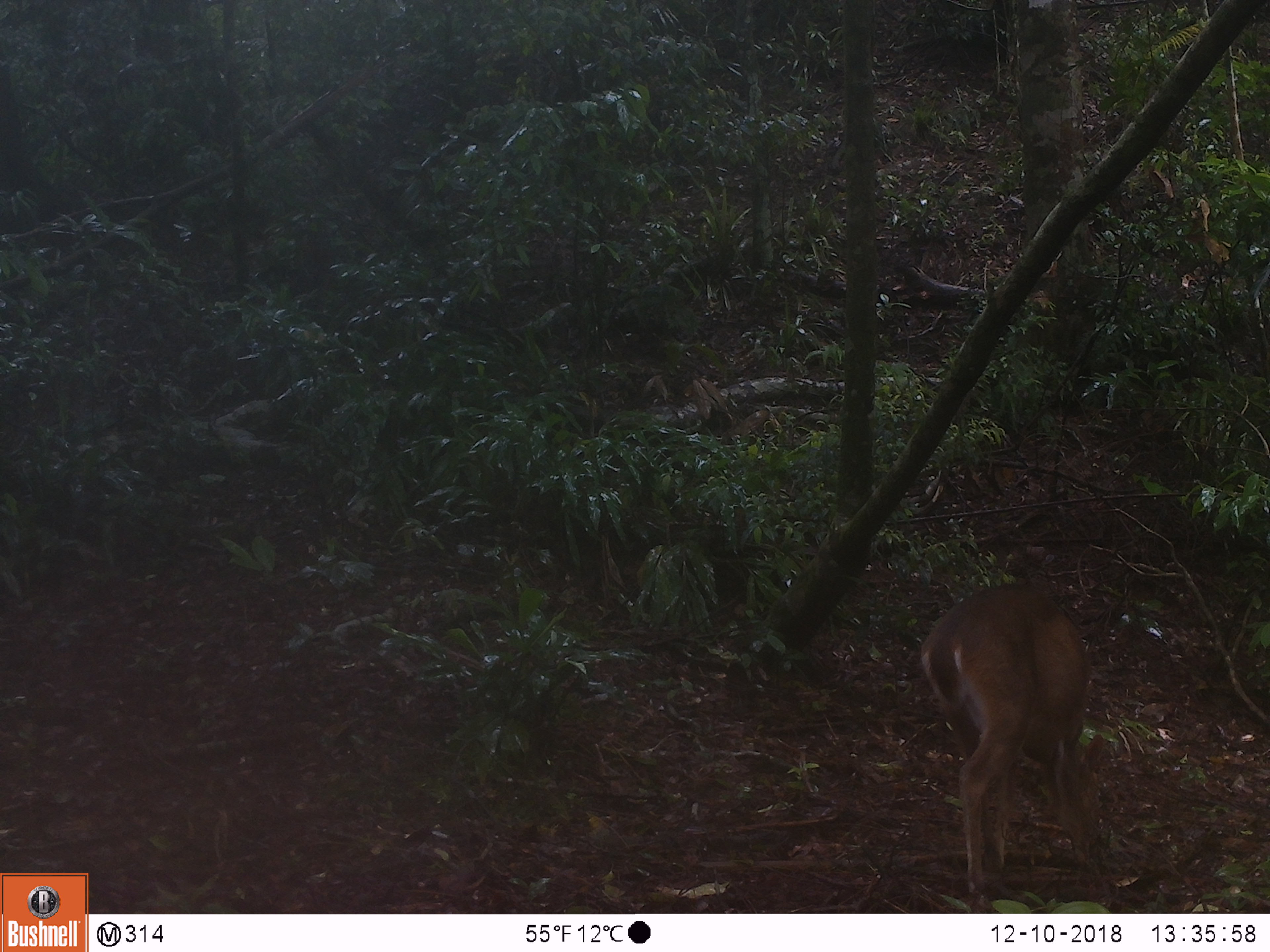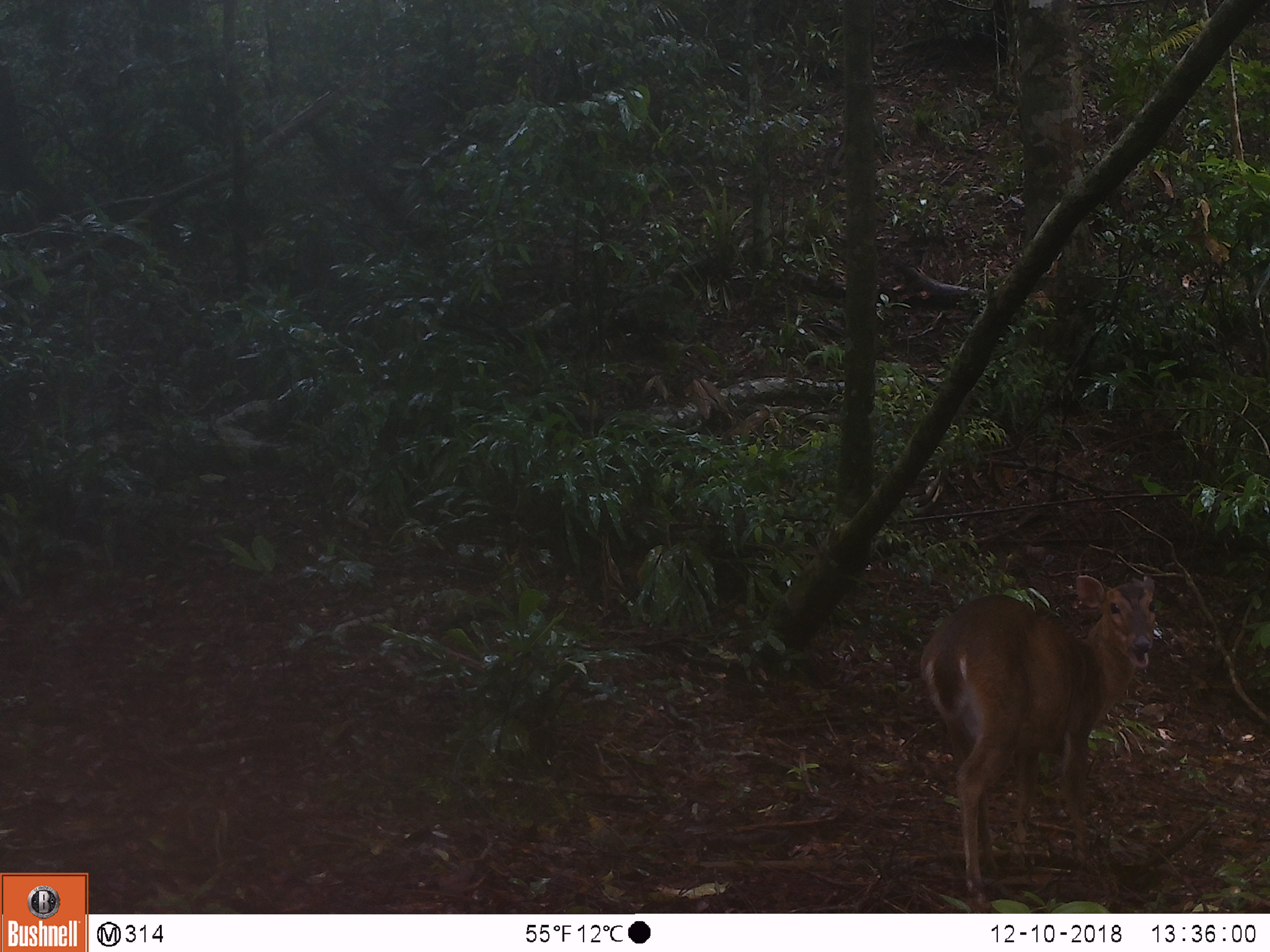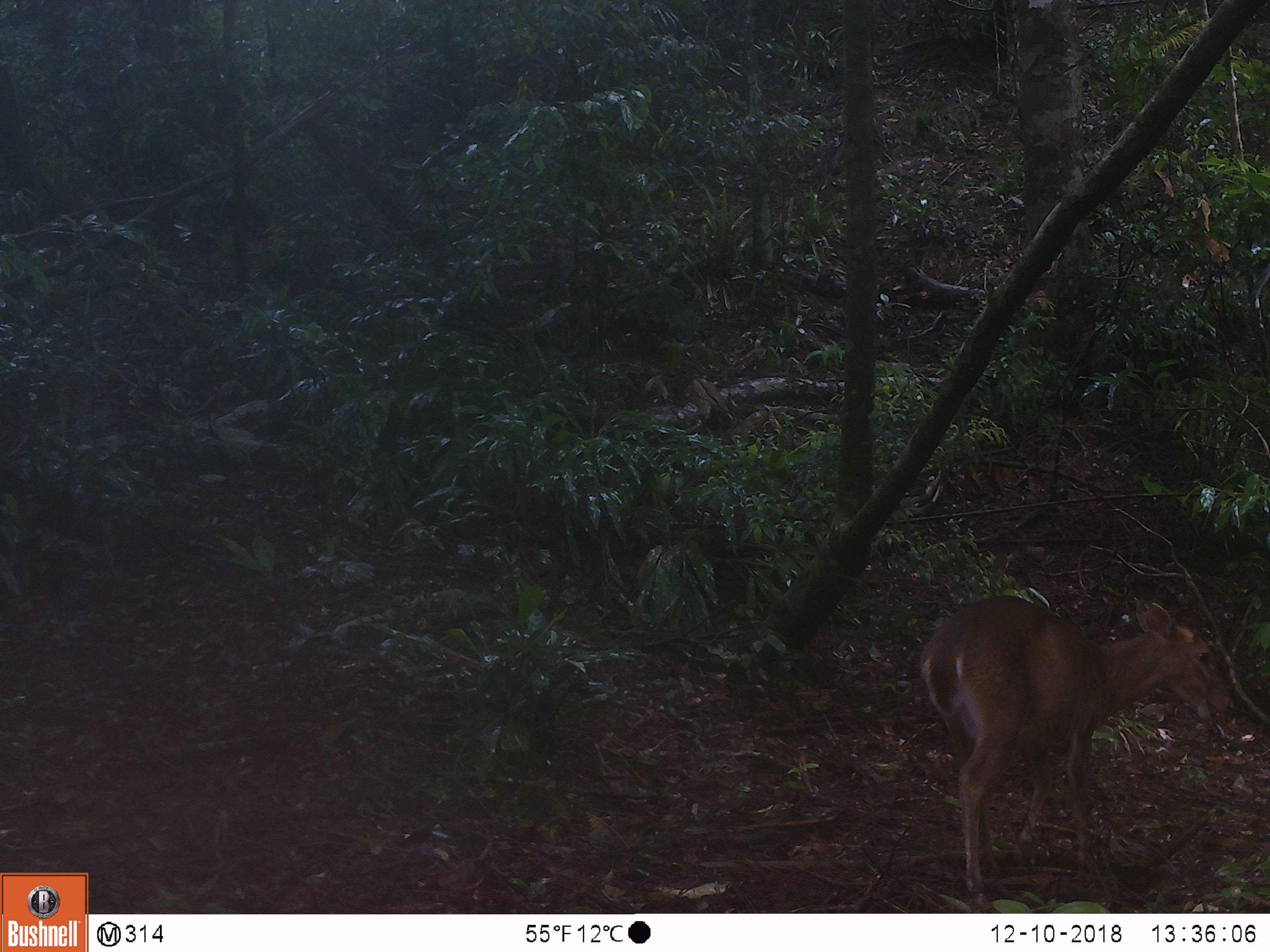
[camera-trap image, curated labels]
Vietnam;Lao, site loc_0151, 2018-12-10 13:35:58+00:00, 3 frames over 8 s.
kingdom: Animalia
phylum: Chordata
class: Mammalia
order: Artiodactyla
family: Cervidae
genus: Muntiacus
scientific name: Muntiacus vuquangensis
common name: large-antlered muntjac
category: large antlered muntjac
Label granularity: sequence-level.